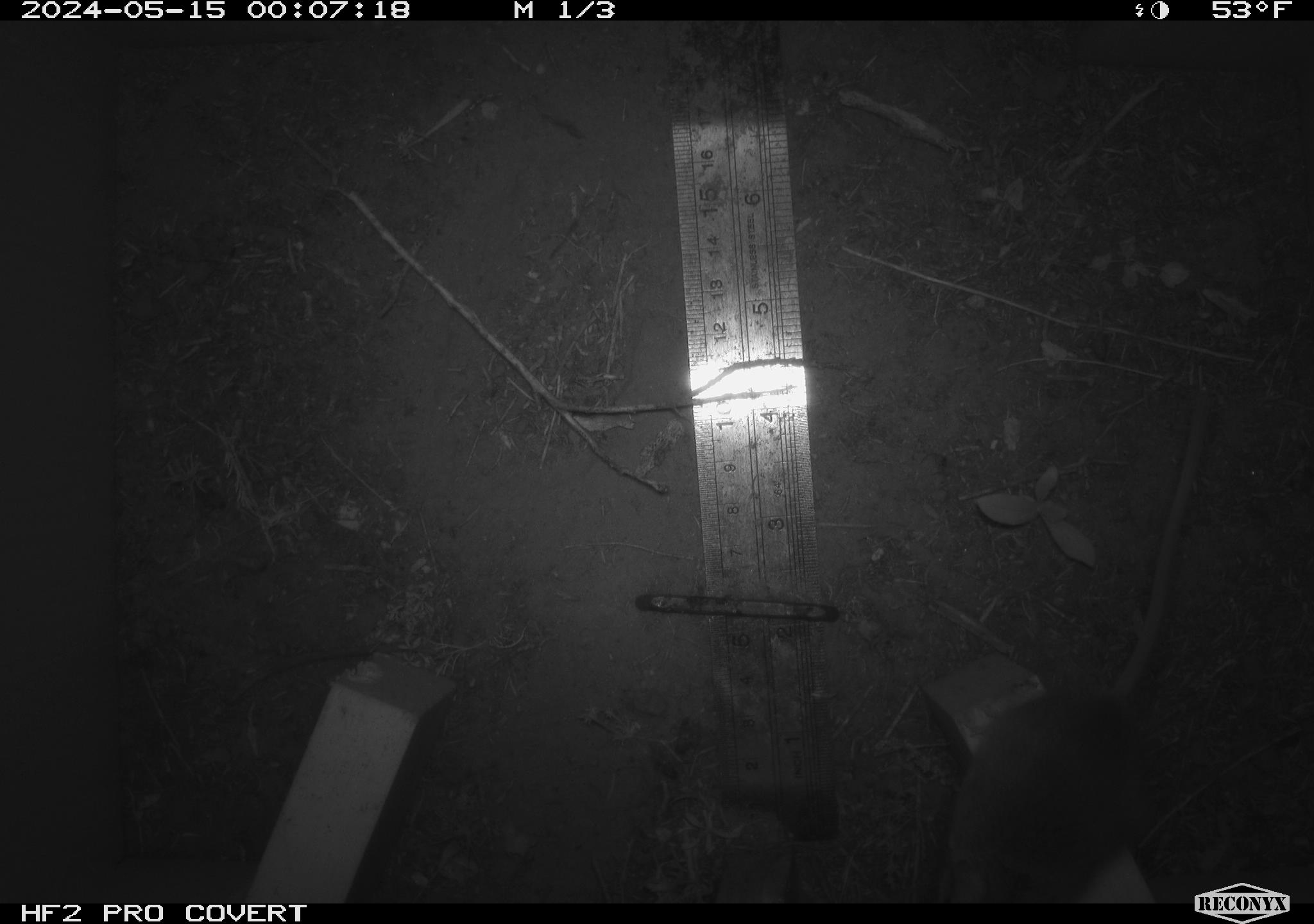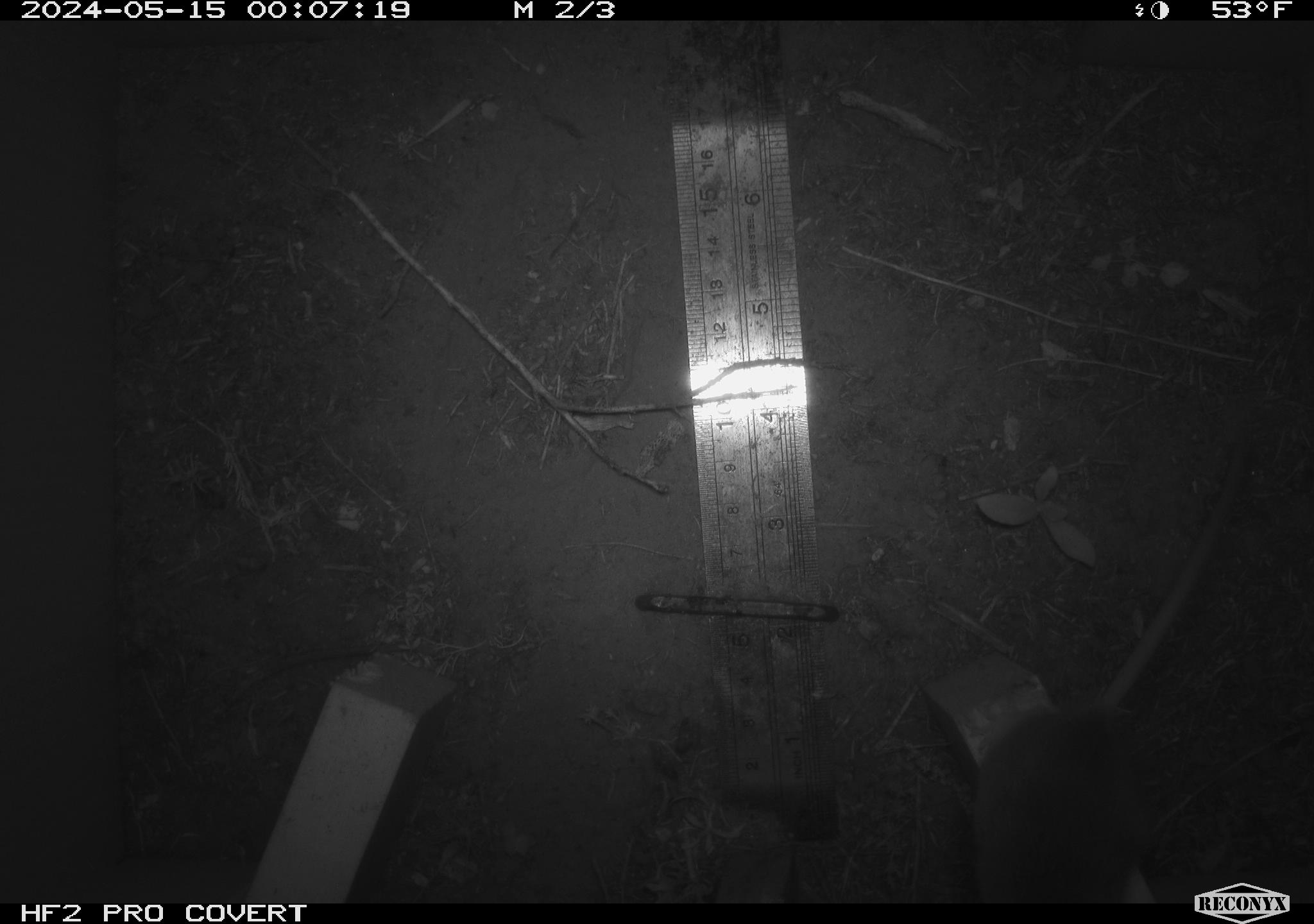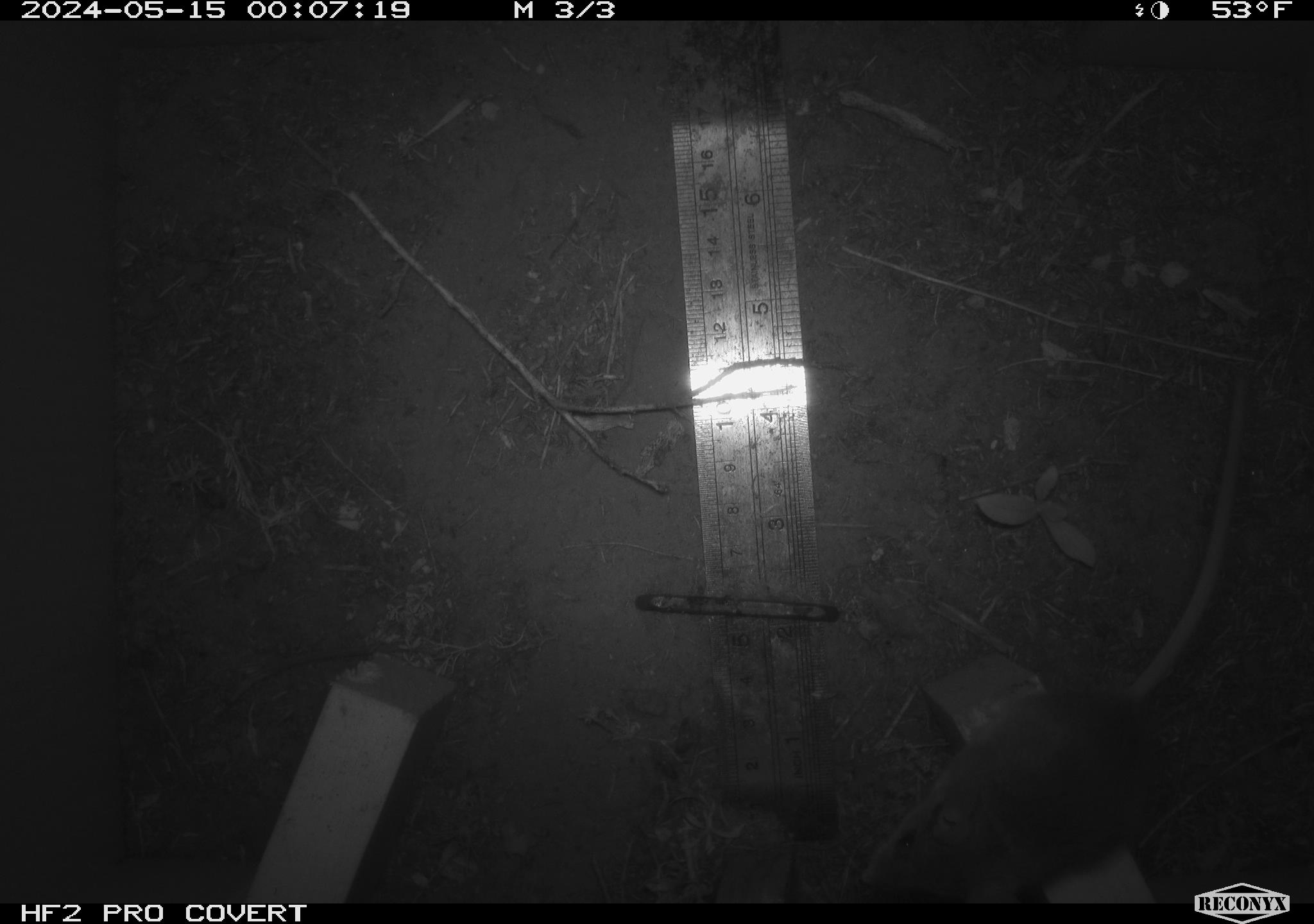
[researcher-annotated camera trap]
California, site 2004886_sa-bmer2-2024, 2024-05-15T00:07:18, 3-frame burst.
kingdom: Animalia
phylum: Chordata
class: Mammalia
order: Rodentia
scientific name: Rodentia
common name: mouse species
Mouse species (Rodentia).